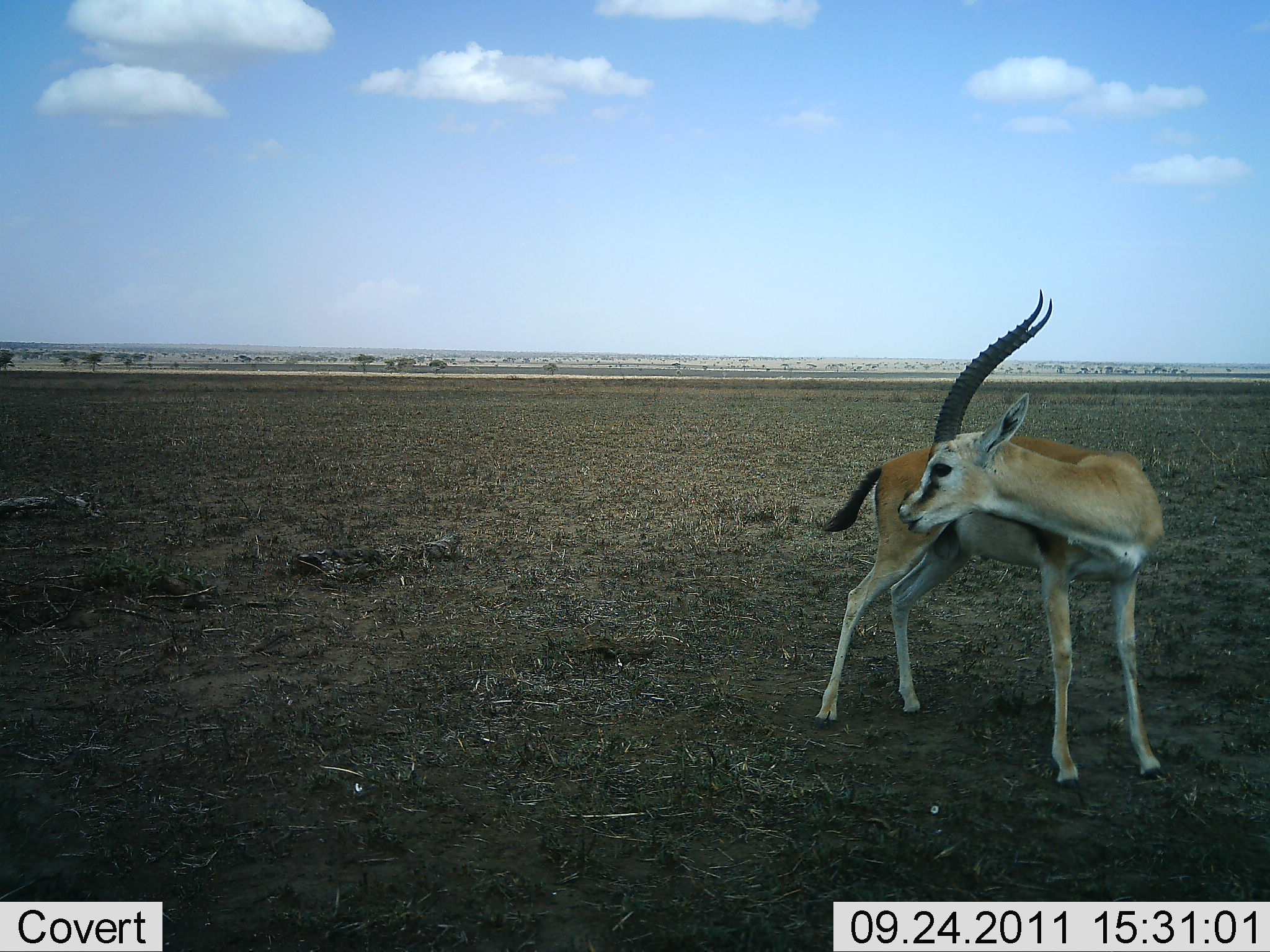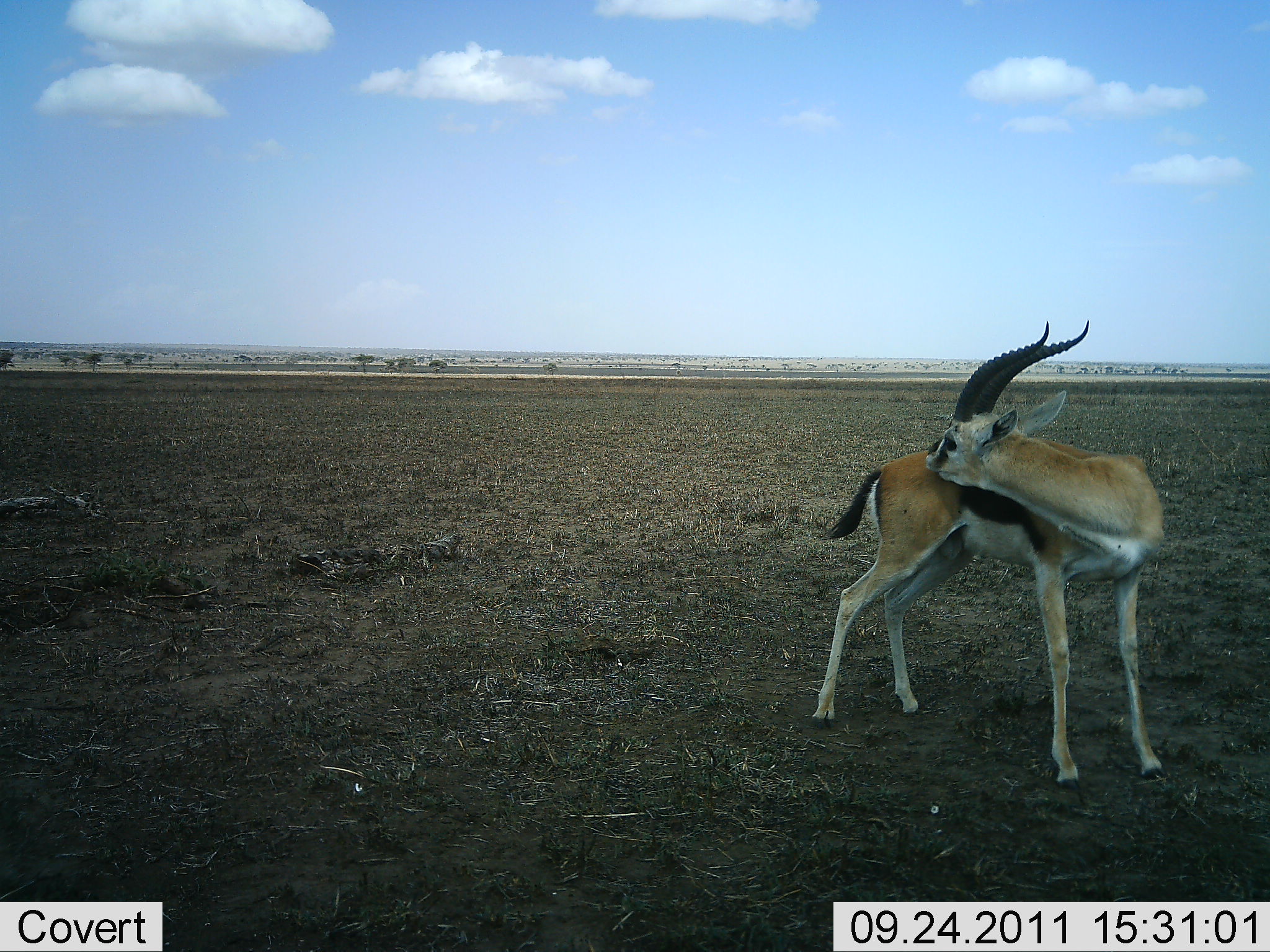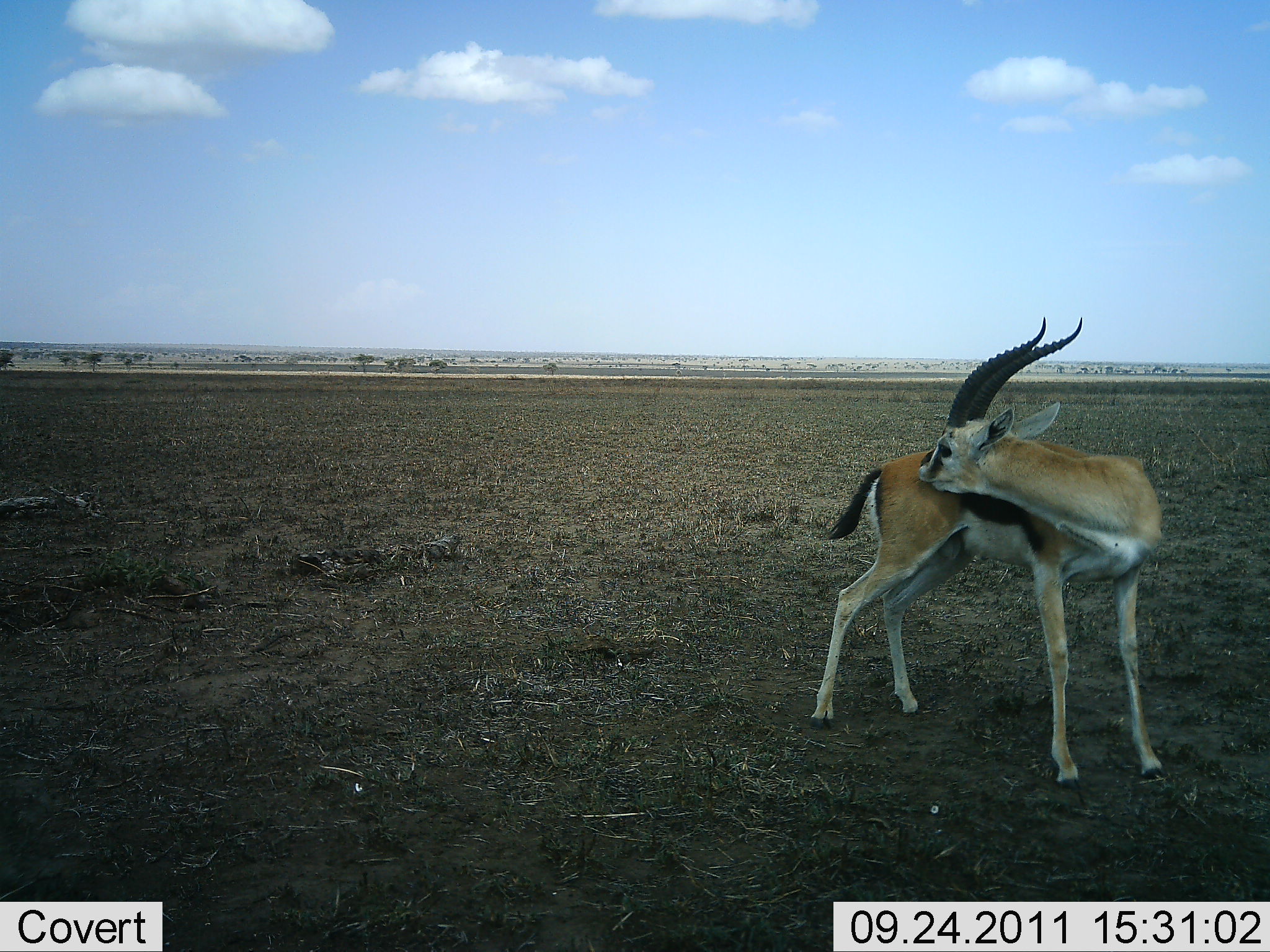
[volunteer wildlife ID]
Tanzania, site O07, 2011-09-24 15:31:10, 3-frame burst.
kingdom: Animalia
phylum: Chordata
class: Mammalia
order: Artiodactyla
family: Bovidae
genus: Eudorcas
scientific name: Eudorcas thomsonii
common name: thomson's gazelle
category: gazellethomsons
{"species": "gazellethomsons (thomson's gazelle) (Eudorcas thomsonii)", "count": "1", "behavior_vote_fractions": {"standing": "100%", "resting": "7%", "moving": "7%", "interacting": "7%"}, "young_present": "0%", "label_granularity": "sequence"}